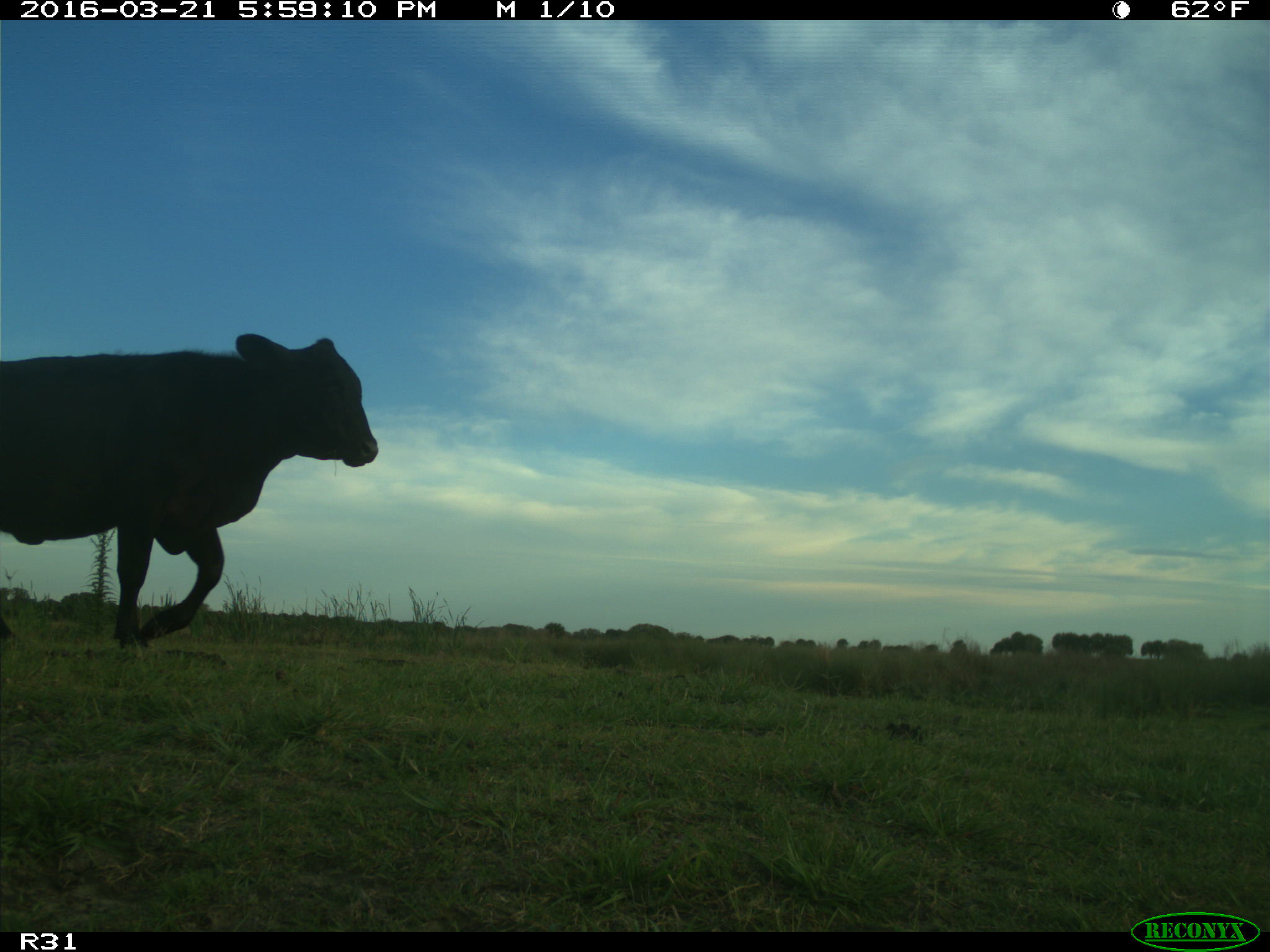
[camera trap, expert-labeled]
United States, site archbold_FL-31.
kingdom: Animalia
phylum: Chordata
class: Mammalia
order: Artiodactyla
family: Bovidae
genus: Bos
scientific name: Bos taurus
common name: domestic cow